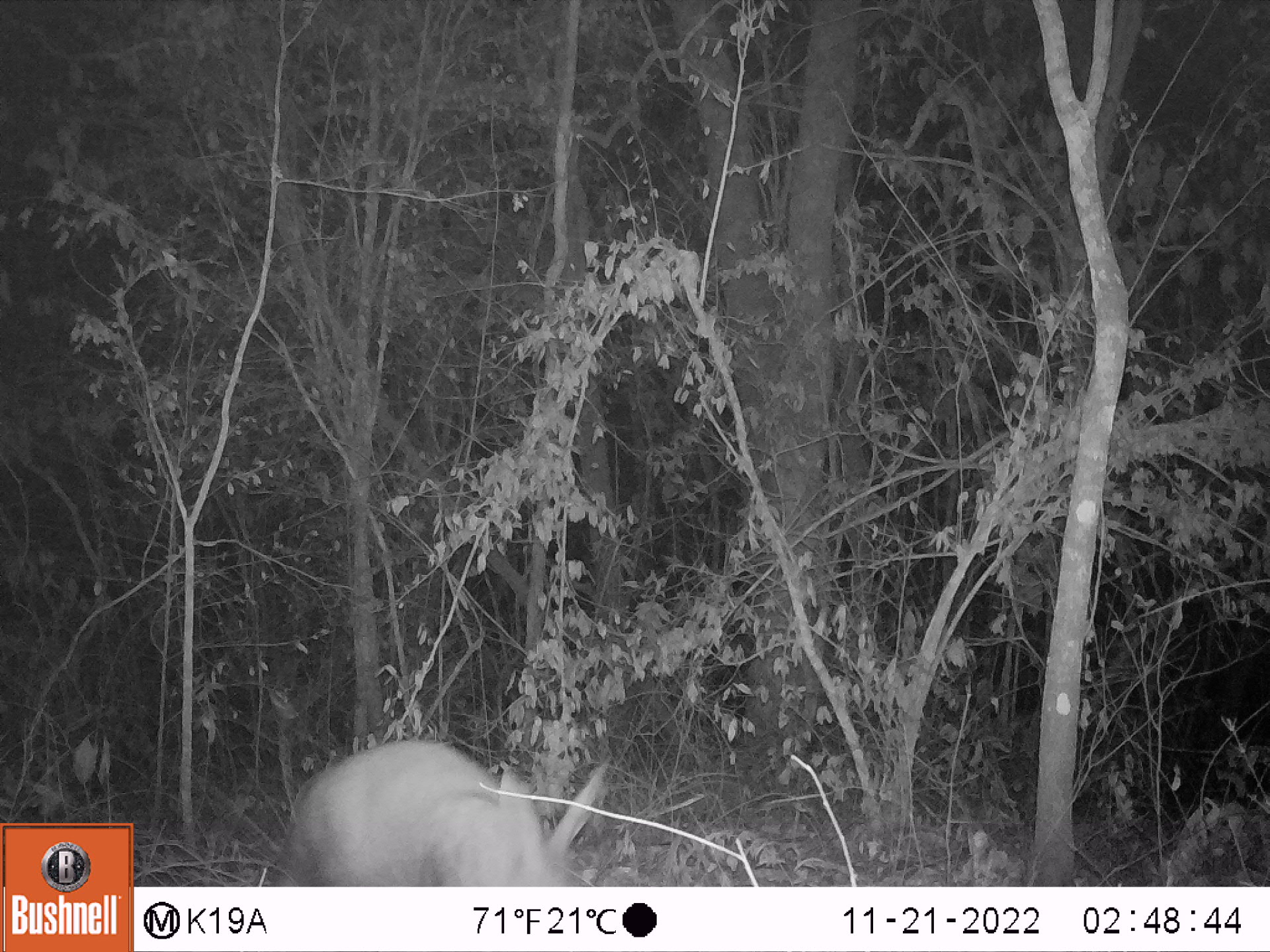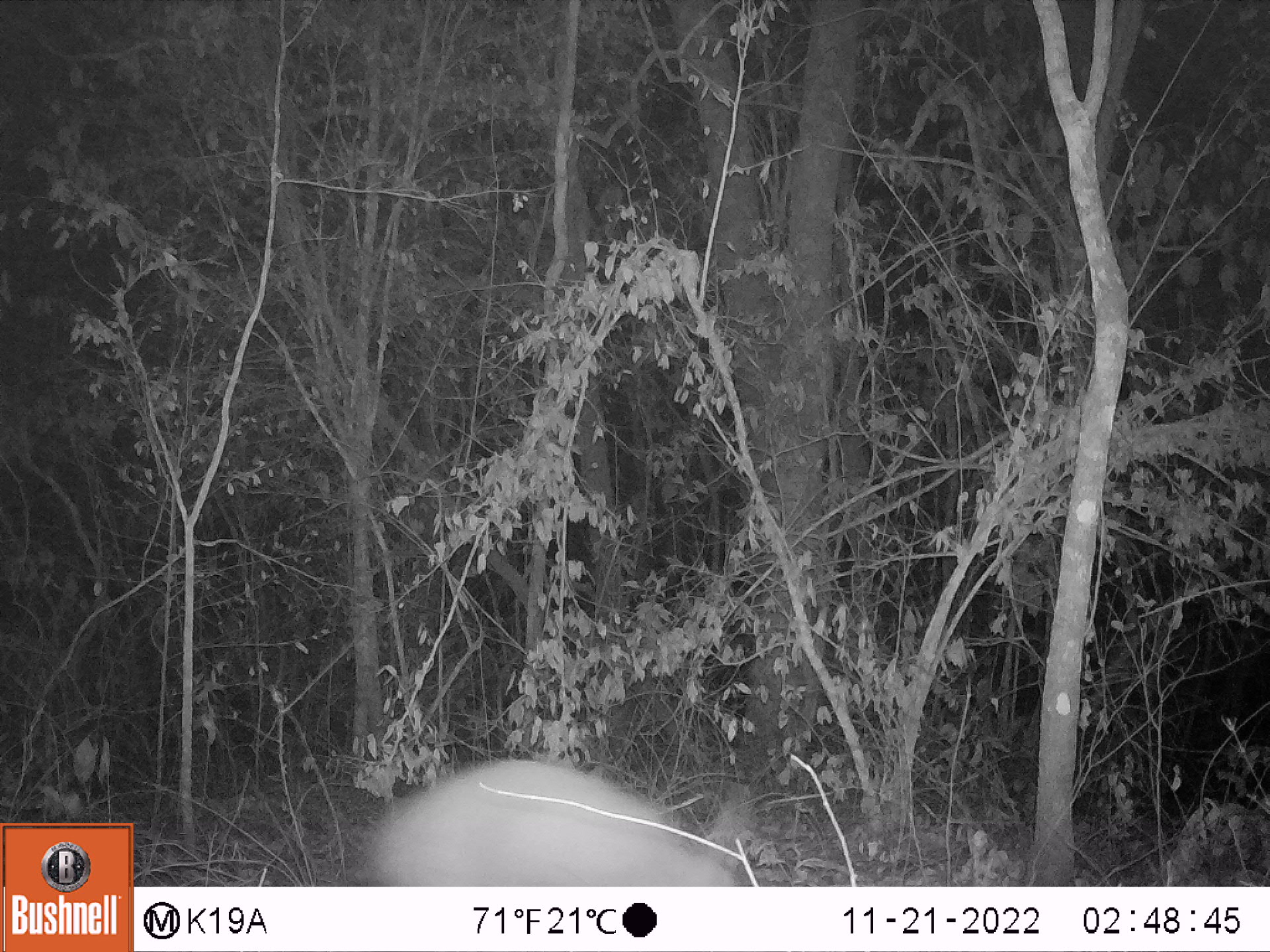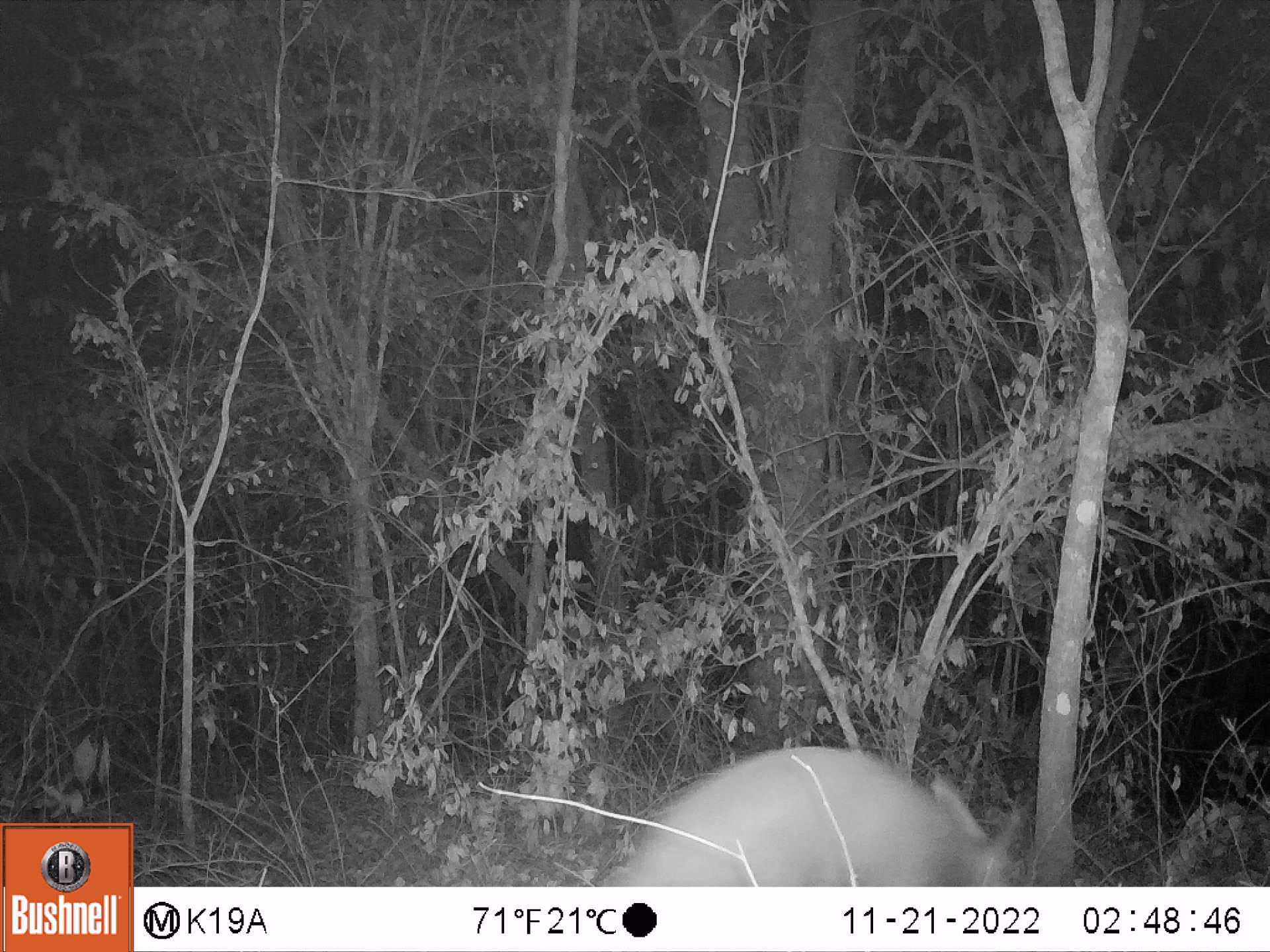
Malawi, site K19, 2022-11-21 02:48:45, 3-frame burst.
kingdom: Animalia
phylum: Chordata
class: Mammalia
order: Tubulidentata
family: Orycteropodidae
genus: Orycteropus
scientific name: Orycteropus afer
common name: aardvark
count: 1